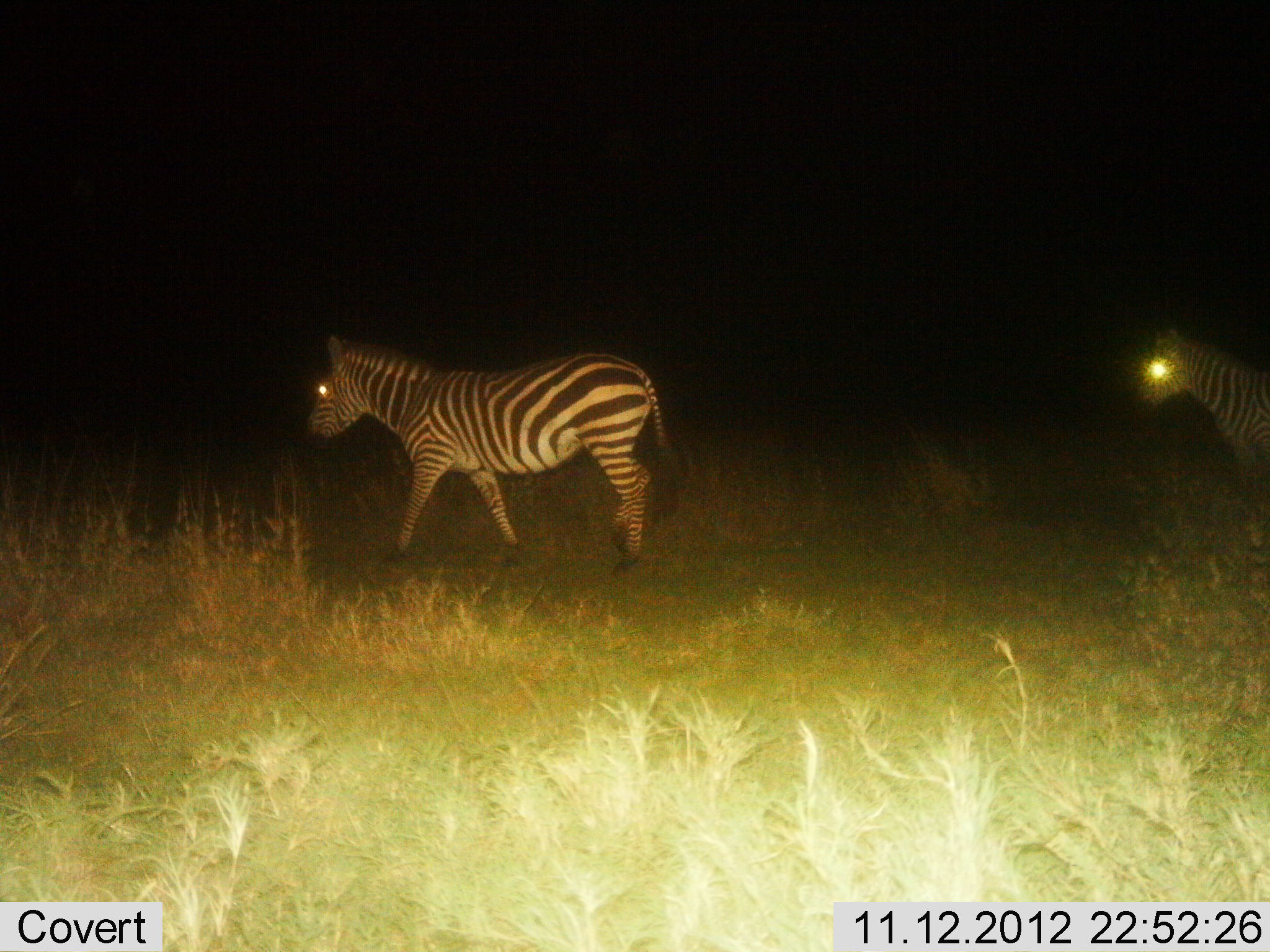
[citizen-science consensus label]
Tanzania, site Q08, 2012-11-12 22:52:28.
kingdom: Animalia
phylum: Chordata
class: Mammalia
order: Perissodactyla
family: Equidae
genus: Equus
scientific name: Equus quagga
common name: plains zebra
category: zebra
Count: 2.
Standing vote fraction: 10%.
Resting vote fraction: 0%.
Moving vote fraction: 100%.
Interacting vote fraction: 0%.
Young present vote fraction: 0%.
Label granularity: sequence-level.